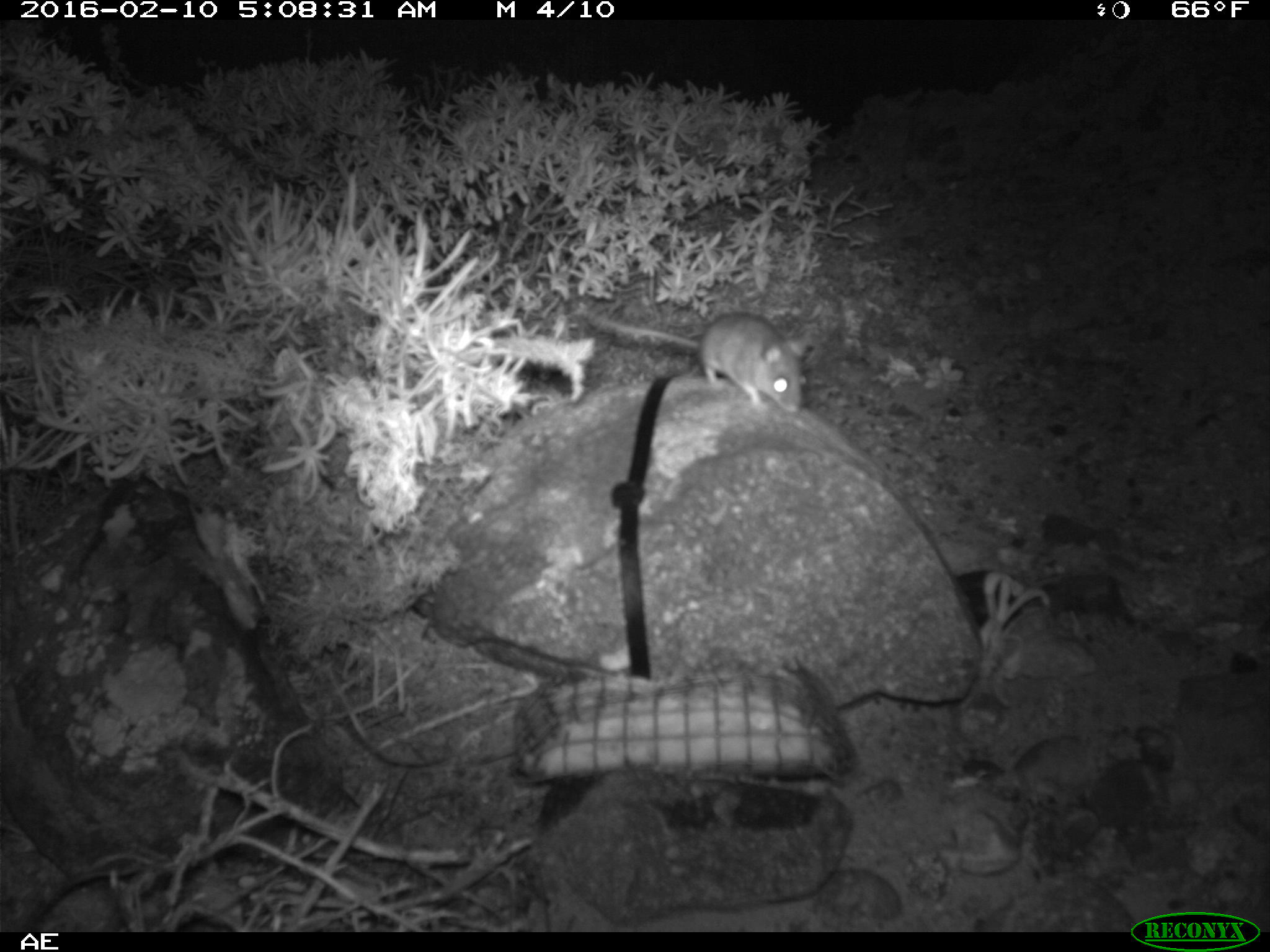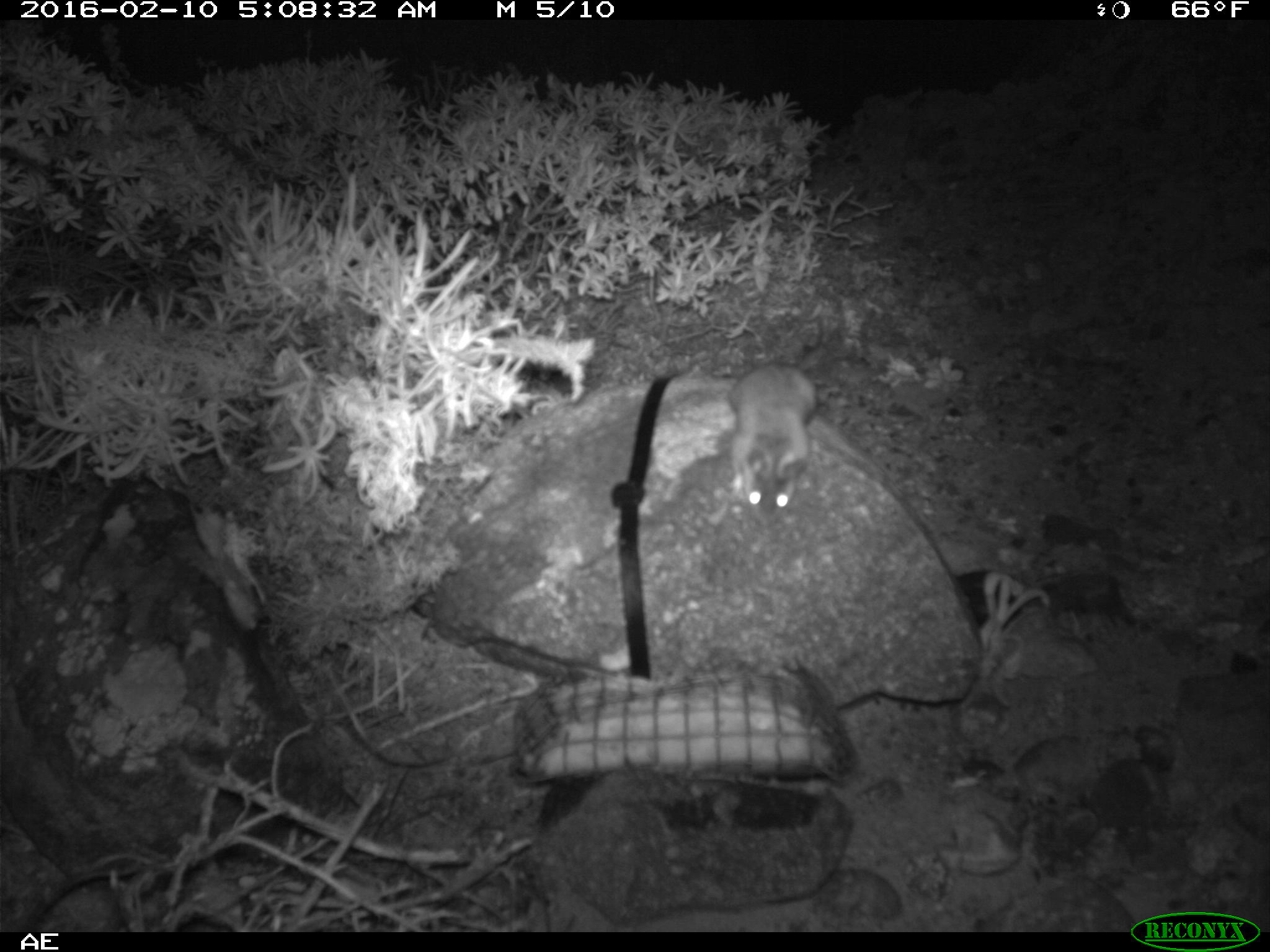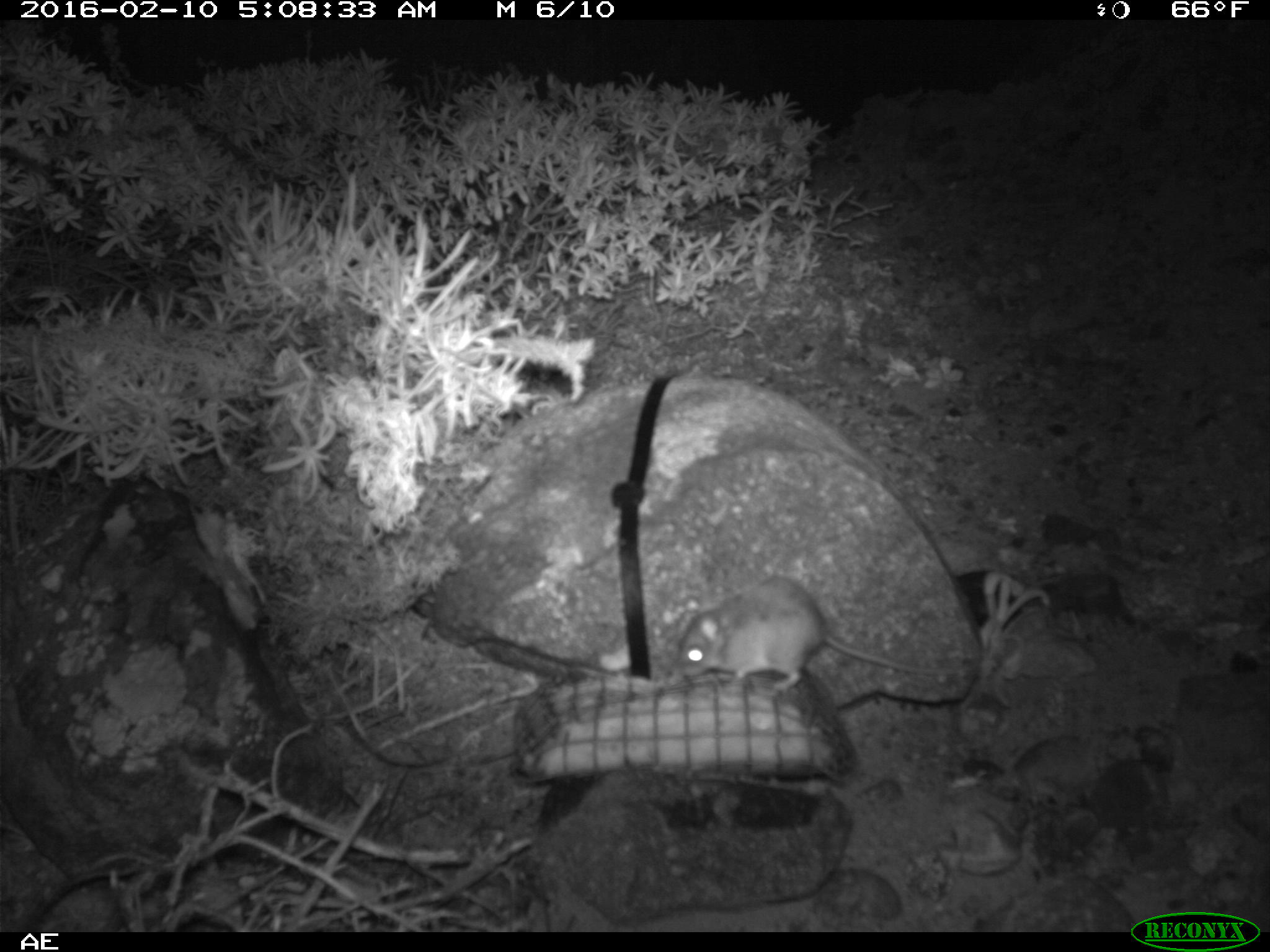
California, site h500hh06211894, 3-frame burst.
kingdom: Animalia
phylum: Chordata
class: Mammalia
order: Rodentia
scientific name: Rodentia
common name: rodent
Rodent (Rodentia).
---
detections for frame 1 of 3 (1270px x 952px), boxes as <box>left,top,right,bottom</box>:
rodent: <box>587,310,806,412</box>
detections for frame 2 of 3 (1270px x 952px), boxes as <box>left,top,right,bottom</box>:
rodent: <box>727,361,812,524</box>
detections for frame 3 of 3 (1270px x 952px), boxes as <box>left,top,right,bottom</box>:
rodent: <box>675,575,955,695</box>